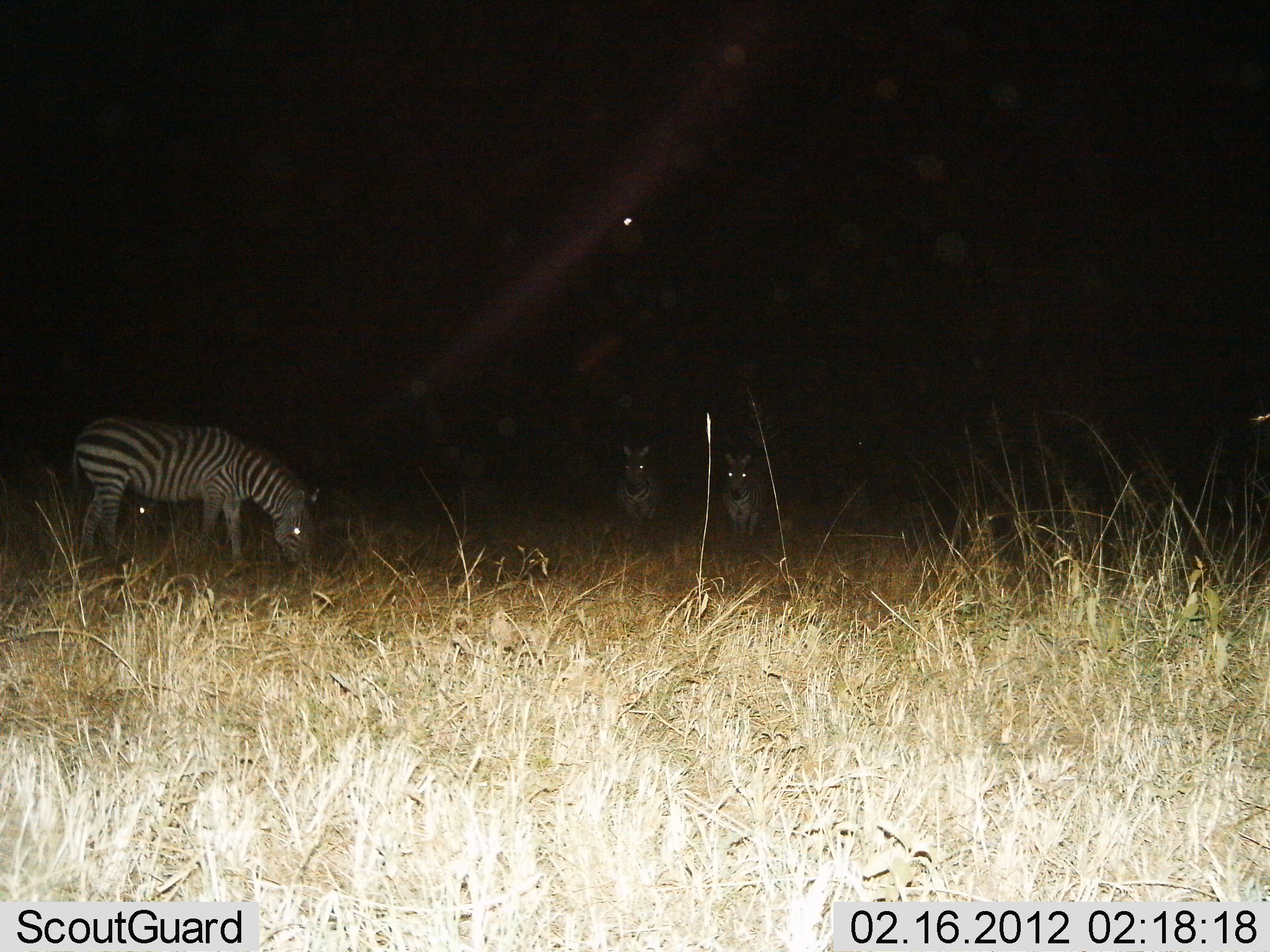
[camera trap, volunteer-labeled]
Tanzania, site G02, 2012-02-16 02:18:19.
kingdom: Animalia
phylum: Chordata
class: Mammalia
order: Perissodactyla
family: Equidae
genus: Equus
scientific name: Equus quagga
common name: plains zebra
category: zebra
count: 3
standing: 88%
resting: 12%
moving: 8%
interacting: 0%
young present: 0%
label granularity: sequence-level